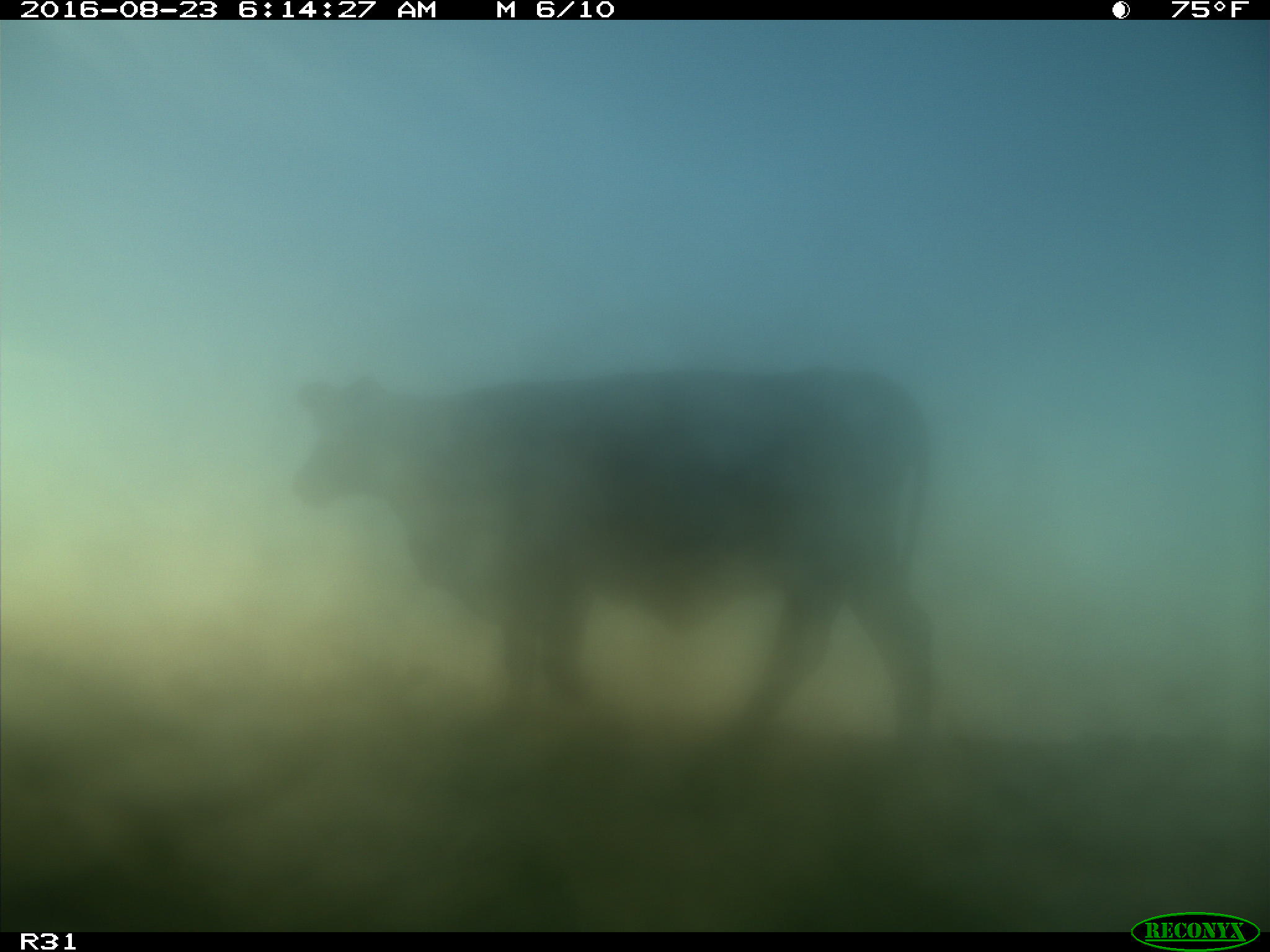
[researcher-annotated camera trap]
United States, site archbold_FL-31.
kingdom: Animalia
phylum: Chordata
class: Mammalia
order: Artiodactyla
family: Bovidae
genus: Bos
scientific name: Bos taurus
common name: domestic cow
Bos taurus (domestic cow).